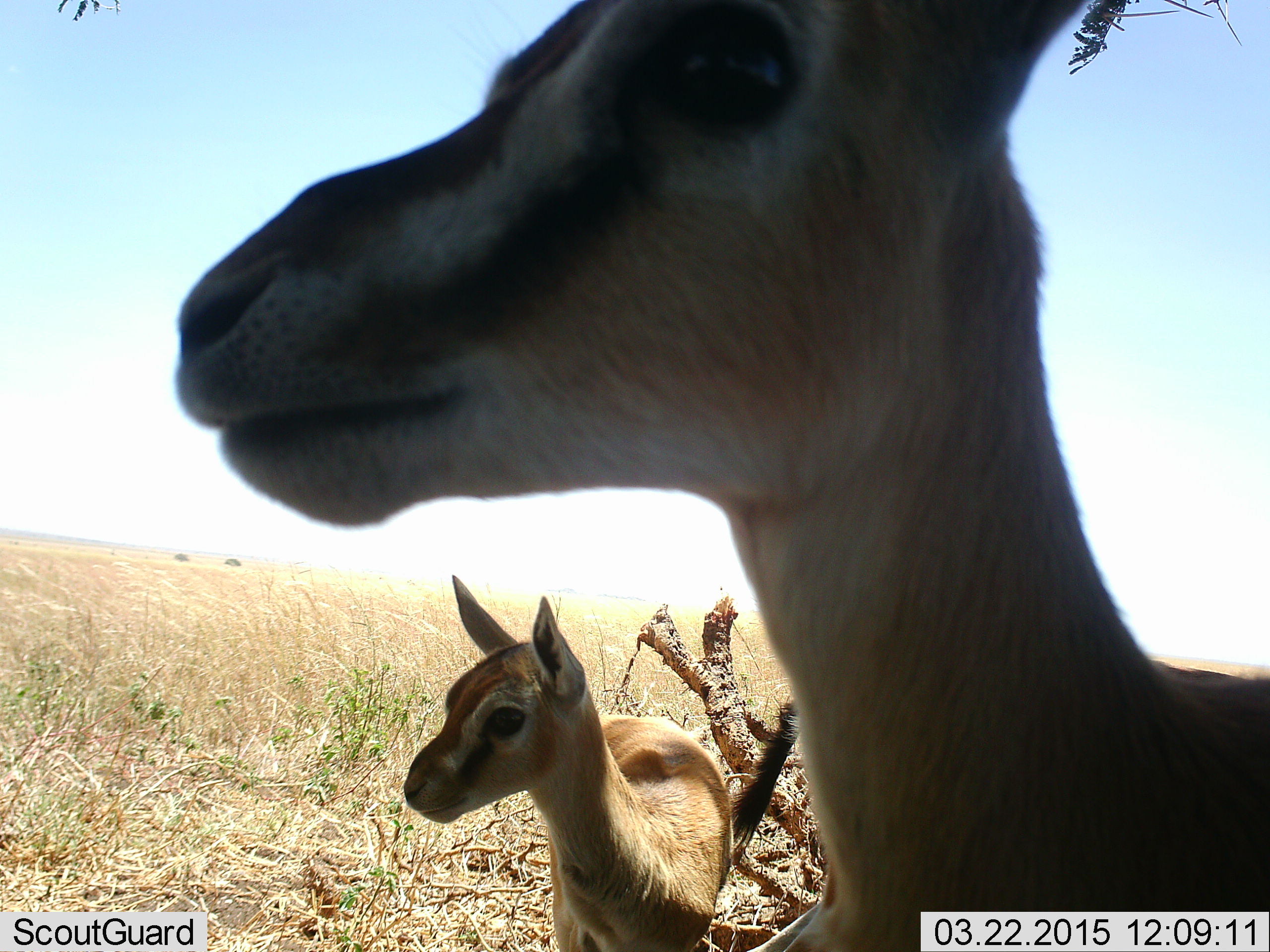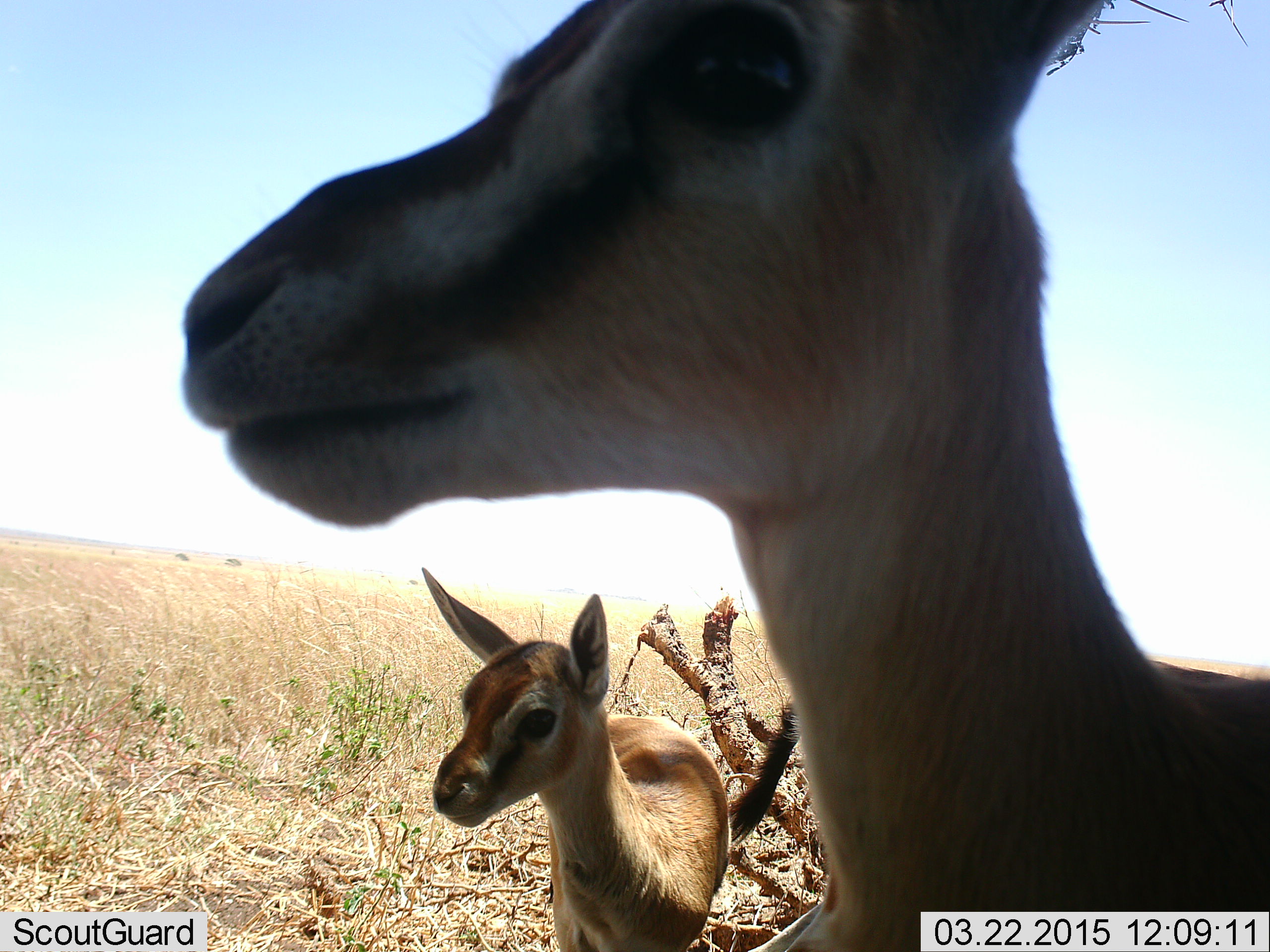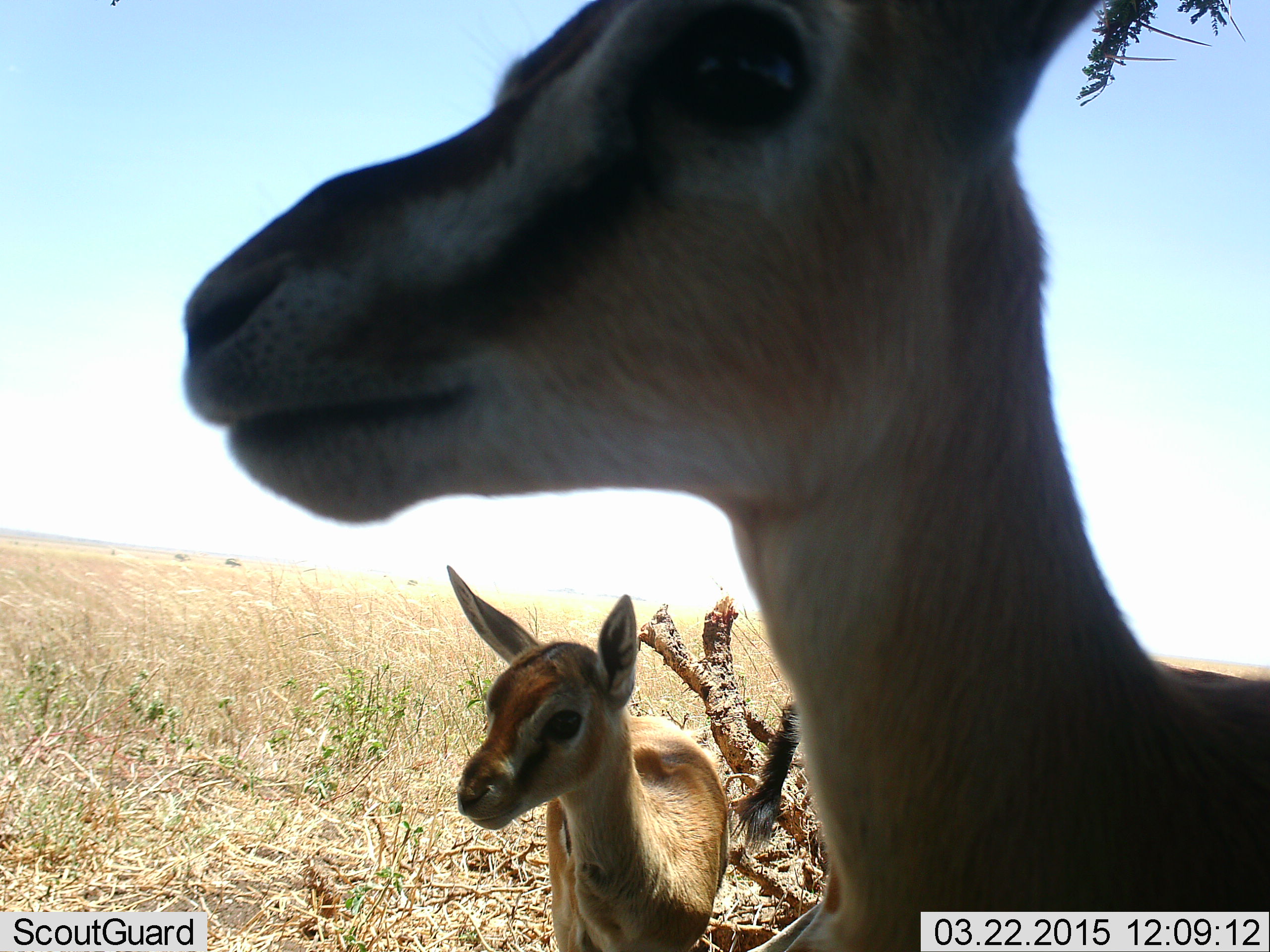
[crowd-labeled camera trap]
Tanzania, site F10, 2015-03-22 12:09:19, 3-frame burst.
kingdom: Animalia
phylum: Chordata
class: Mammalia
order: Artiodactyla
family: Bovidae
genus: Eudorcas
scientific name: Eudorcas thomsonii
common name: thomson's gazelle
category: gazellethomsons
Gazellethomsons (thomson's gazelle) (Eudorcas thomsonii), count 2. Behavior (volunteer vote fractions): standing 100%, resting 0%, moving 10%, interacting 10%. Young present (vote fraction): 70%. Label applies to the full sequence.